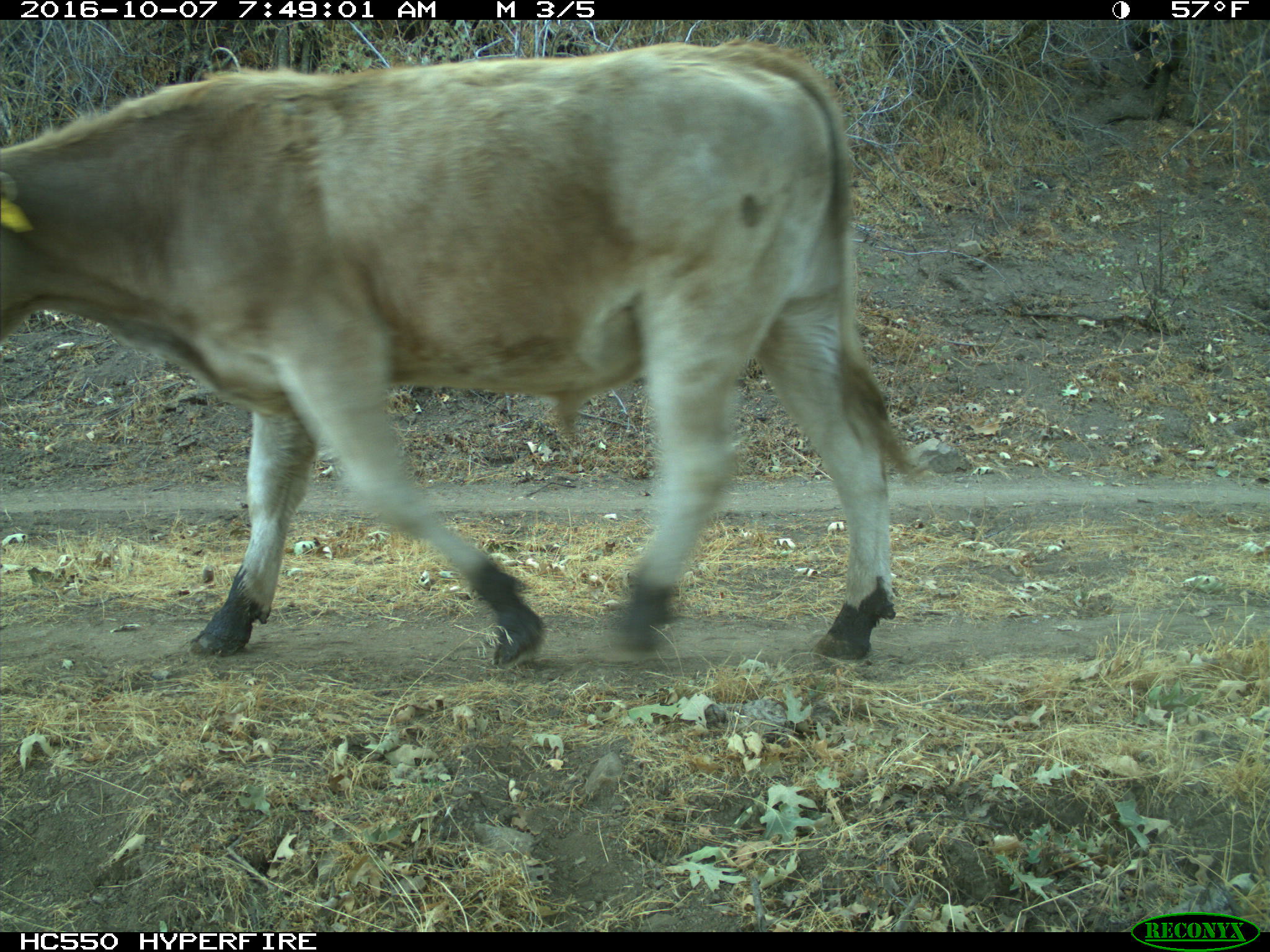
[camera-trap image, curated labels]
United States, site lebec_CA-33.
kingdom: Animalia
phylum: Chordata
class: Mammalia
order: Artiodactyla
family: Bovidae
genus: Bos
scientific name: Bos taurus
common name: domestic cow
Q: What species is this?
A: Bos taurus (domestic cow).